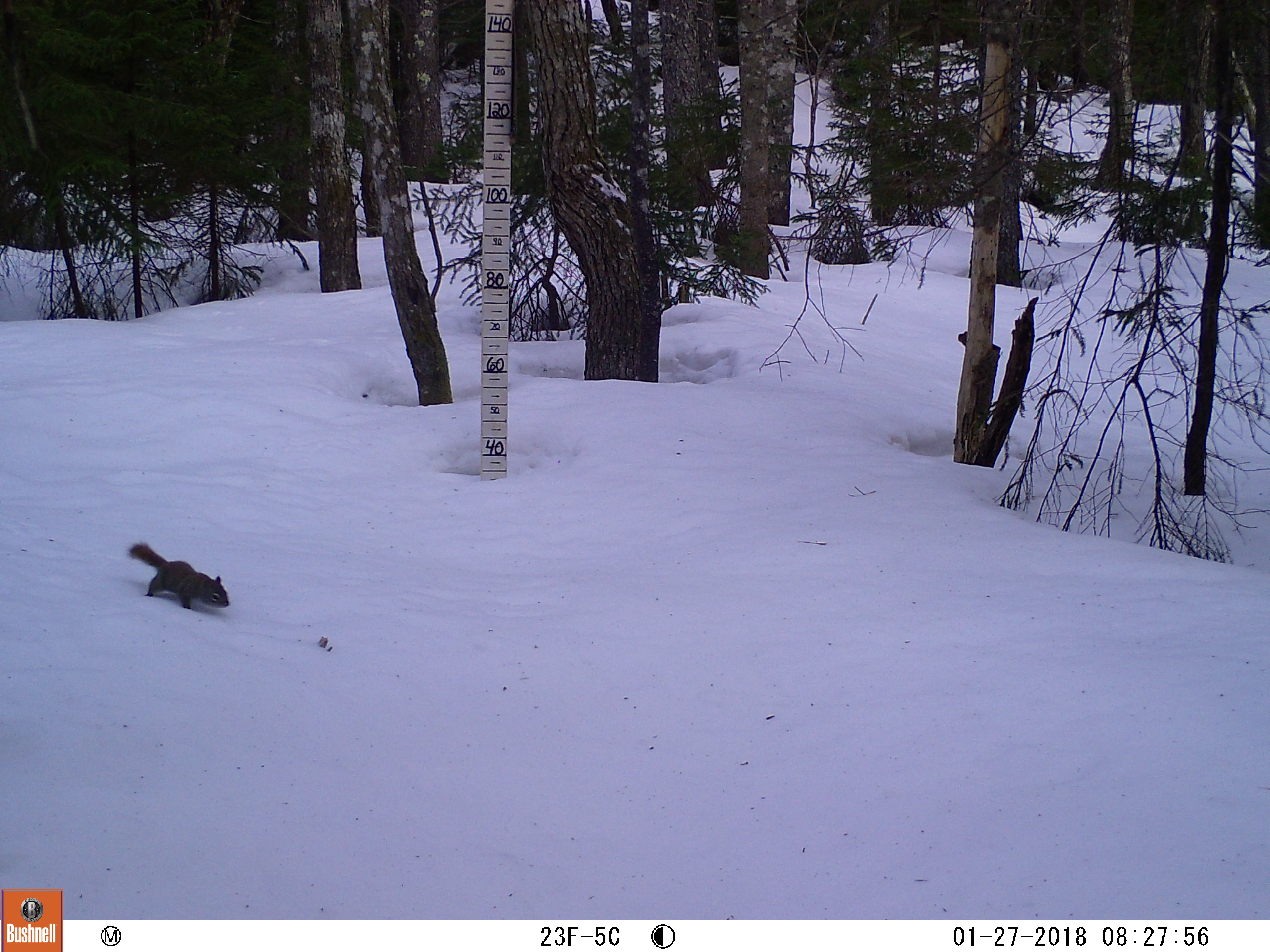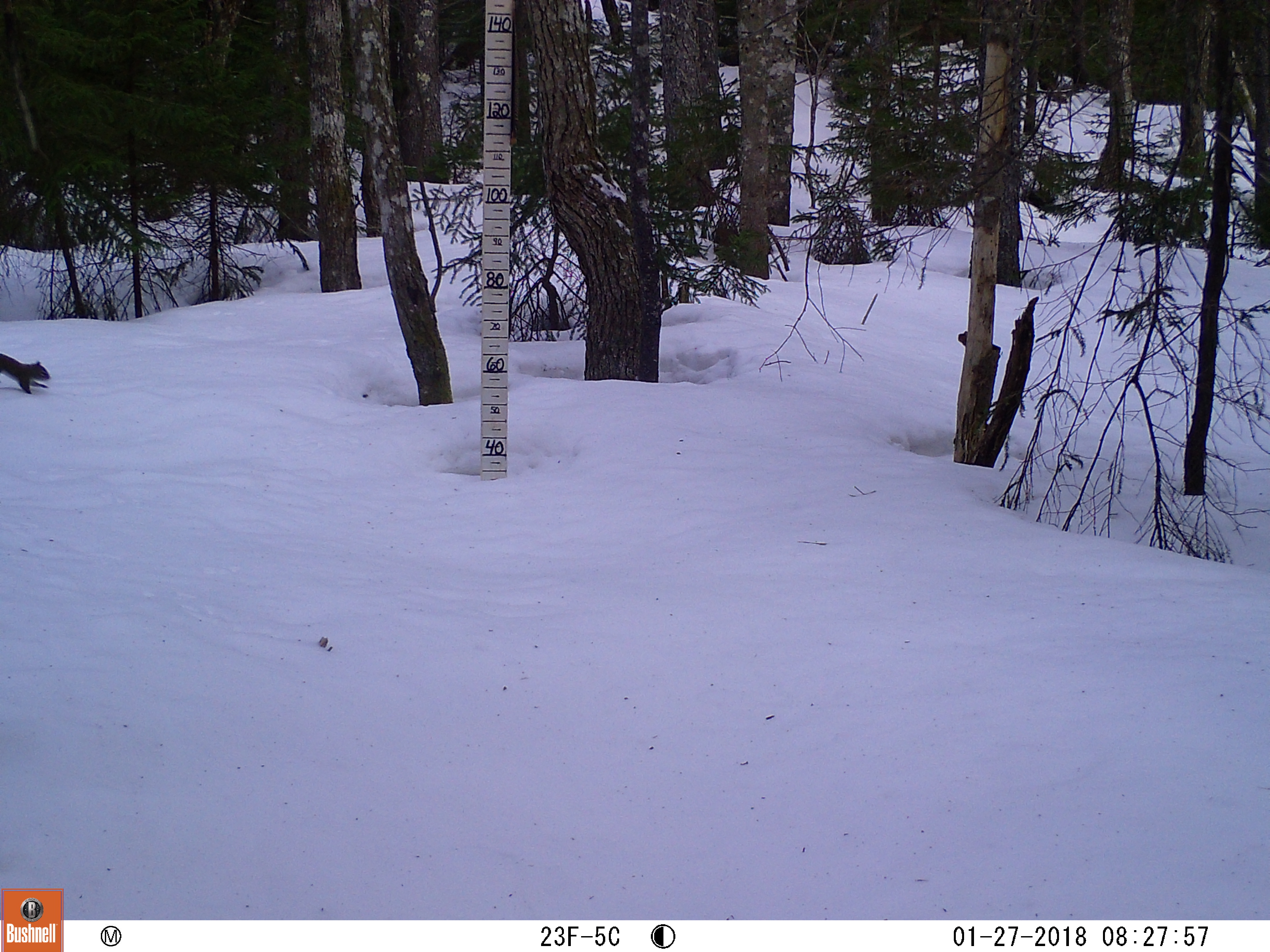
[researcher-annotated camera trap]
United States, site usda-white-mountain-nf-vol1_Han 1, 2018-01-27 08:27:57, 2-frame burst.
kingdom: Animalia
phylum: Chordata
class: Mammalia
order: Rodentia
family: Sciuridae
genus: Tamiasciurus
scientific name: Tamiasciurus hudsonicus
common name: red squirrel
Red squirrel (Tamiasciurus hudsonicus).